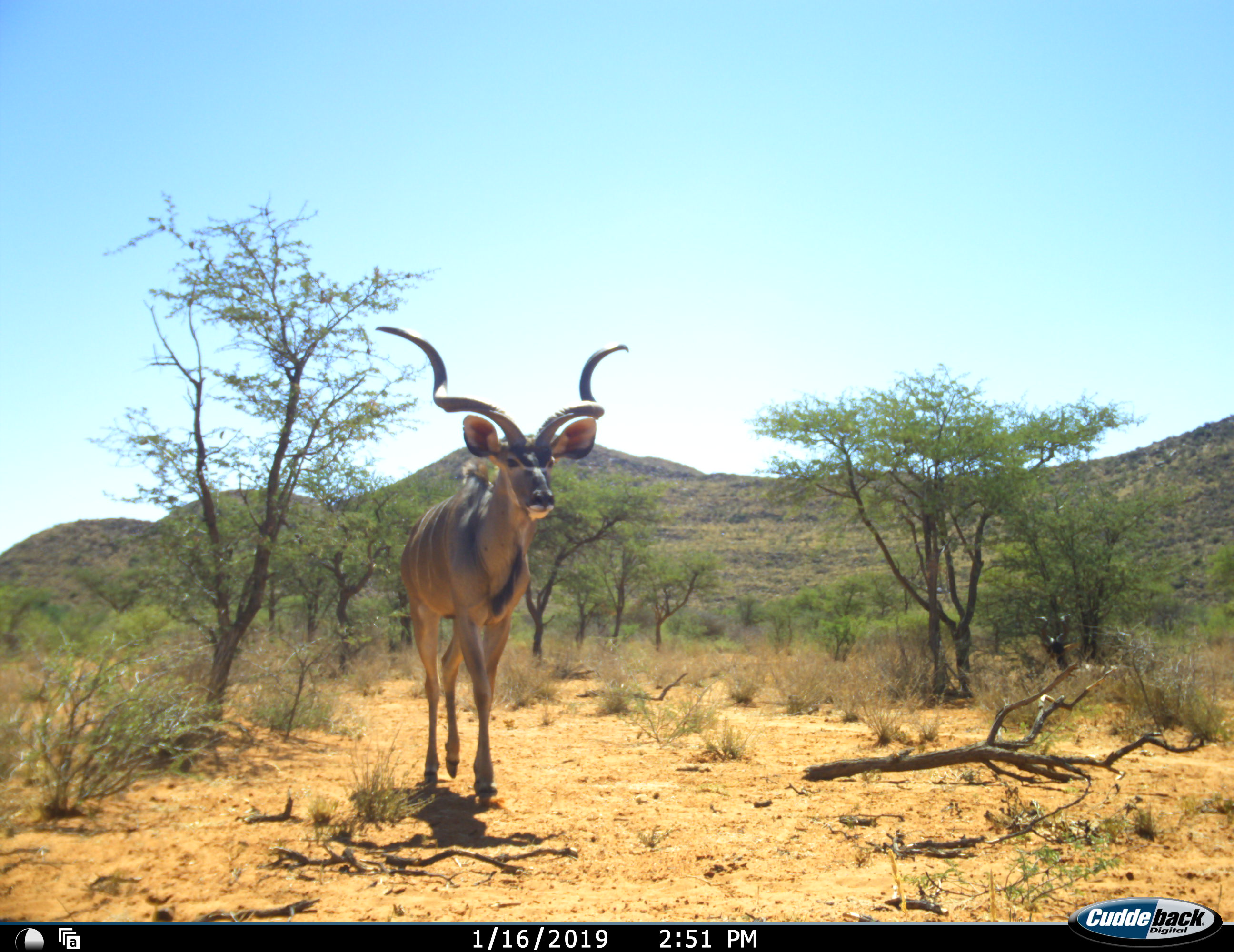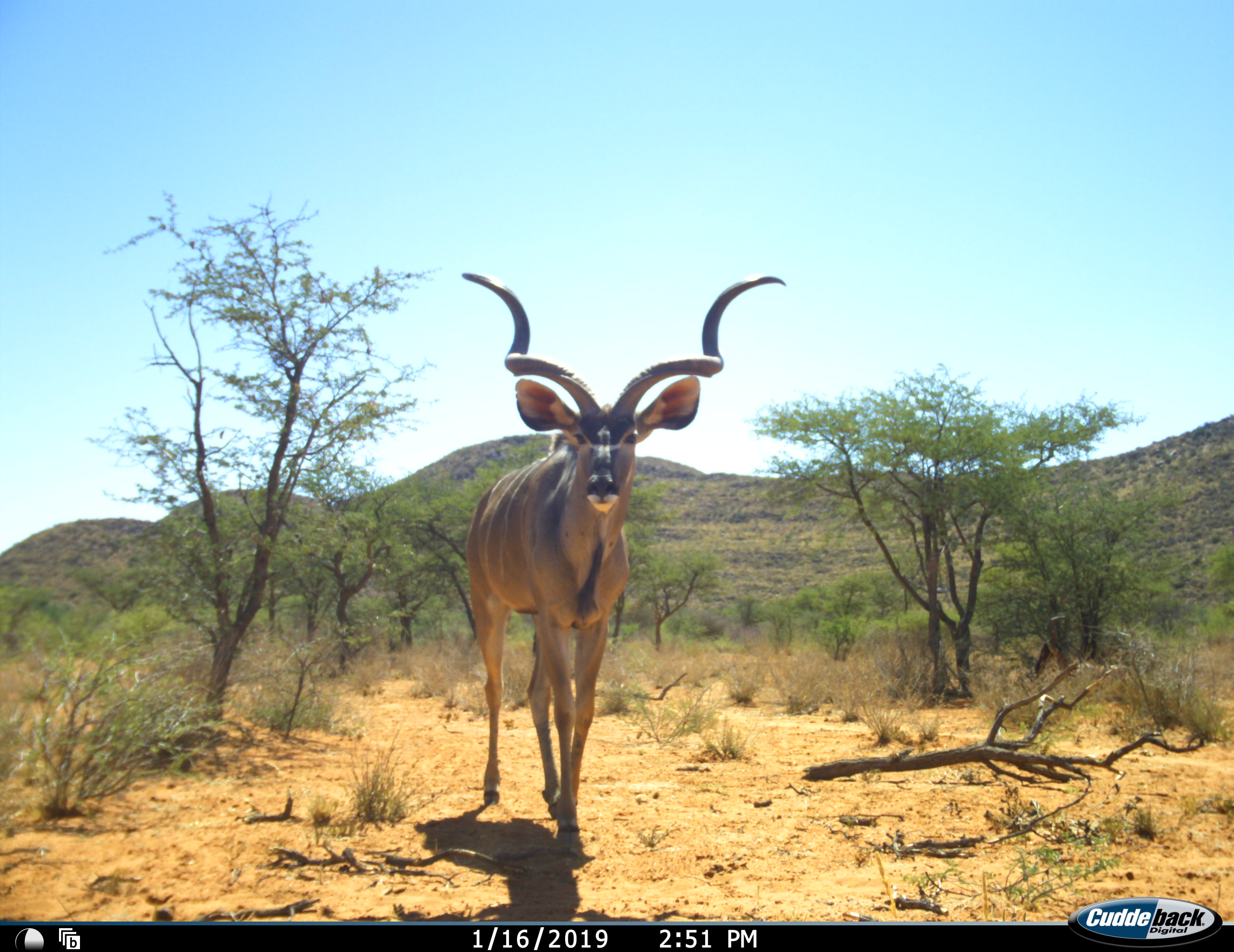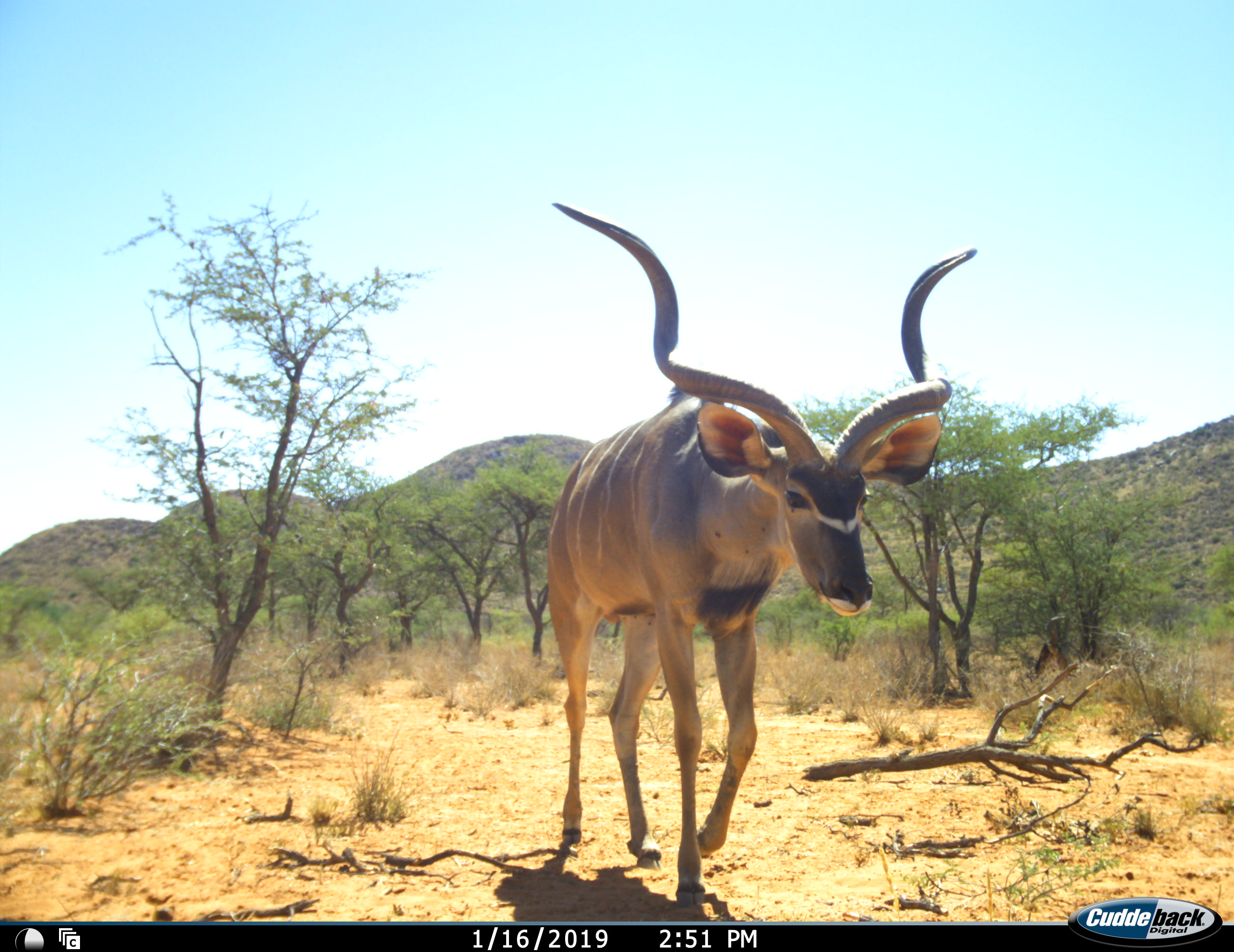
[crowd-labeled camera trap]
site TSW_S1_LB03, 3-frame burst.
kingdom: Animalia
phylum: Chordata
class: Mammalia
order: Artiodactyla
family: Bovidae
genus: Tragelaphus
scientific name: Tragelaphus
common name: kudu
Kudu (Tragelaphus), count 1. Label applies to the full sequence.